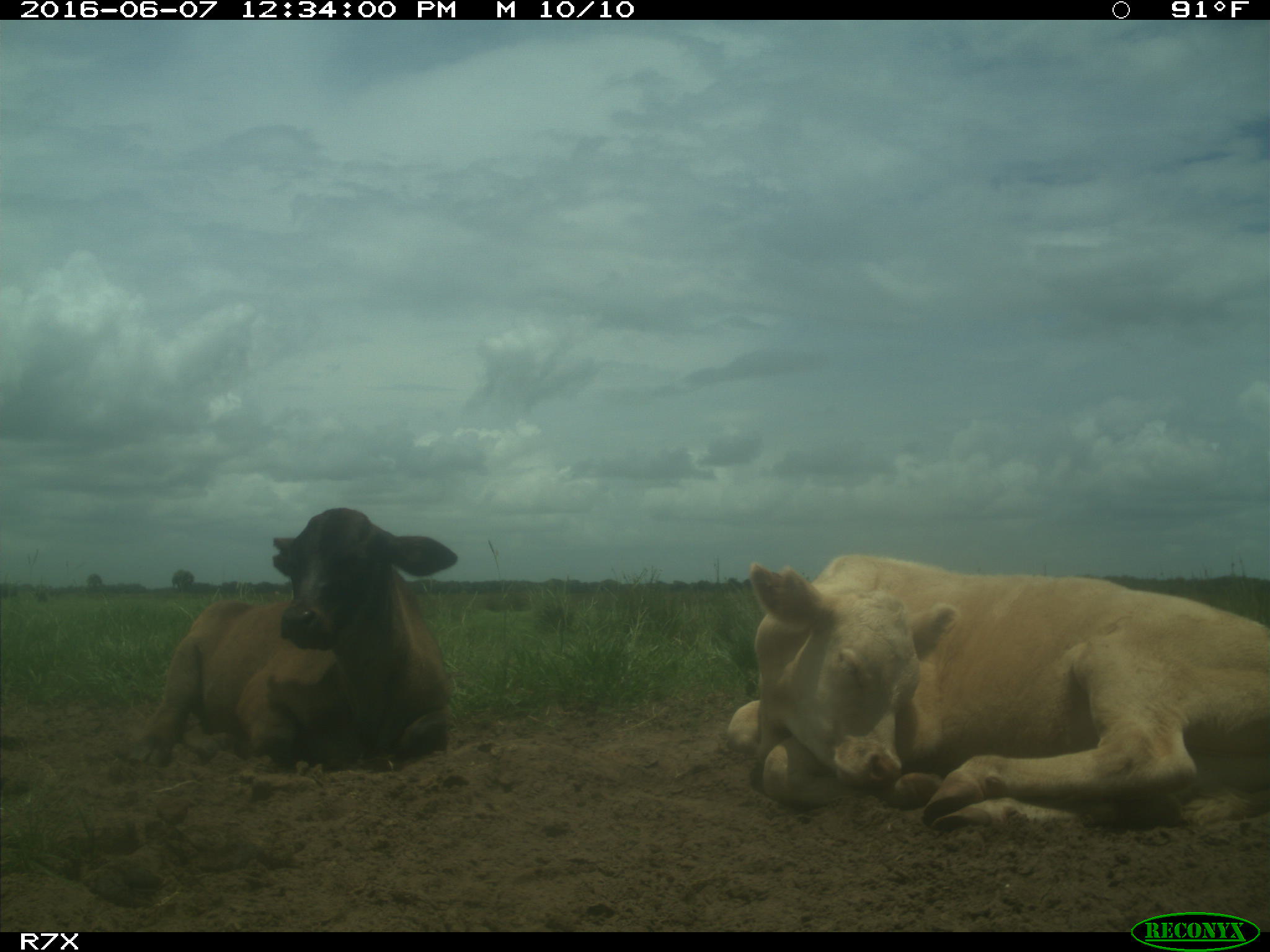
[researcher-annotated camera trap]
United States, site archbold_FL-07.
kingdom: Animalia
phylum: Chordata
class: Mammalia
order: Artiodactyla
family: Bovidae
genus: Bos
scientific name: Bos taurus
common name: domestic cow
Bos taurus (domestic cow).